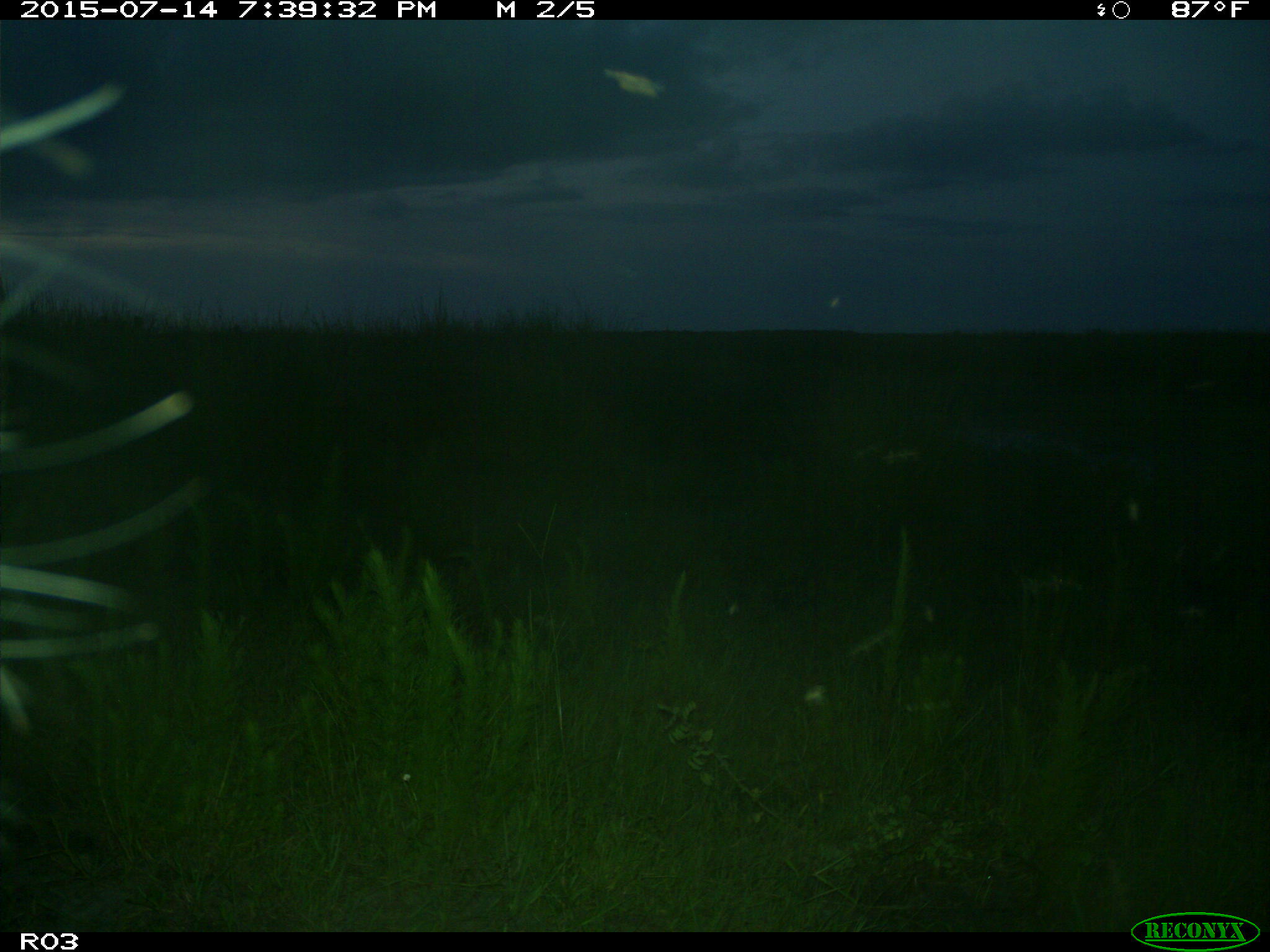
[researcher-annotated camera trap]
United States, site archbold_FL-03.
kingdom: Animalia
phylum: Chordata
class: Mammalia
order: Artiodactyla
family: Bovidae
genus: Bos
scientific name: Bos taurus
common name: domestic cow